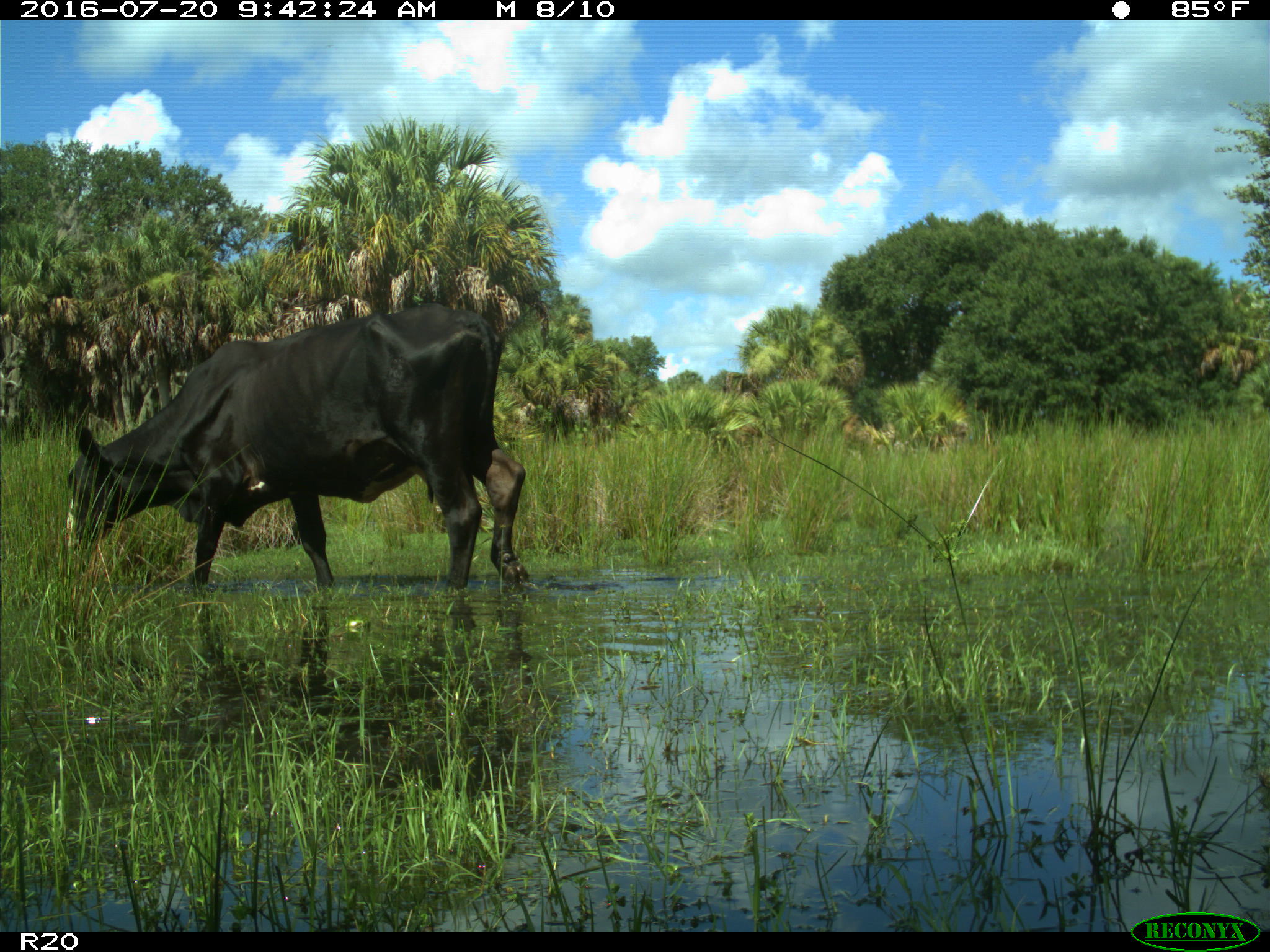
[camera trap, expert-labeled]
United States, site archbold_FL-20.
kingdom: Animalia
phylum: Chordata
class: Mammalia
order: Artiodactyla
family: Bovidae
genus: Bos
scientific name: Bos taurus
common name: domestic cow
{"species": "Bos taurus (domestic cow)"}